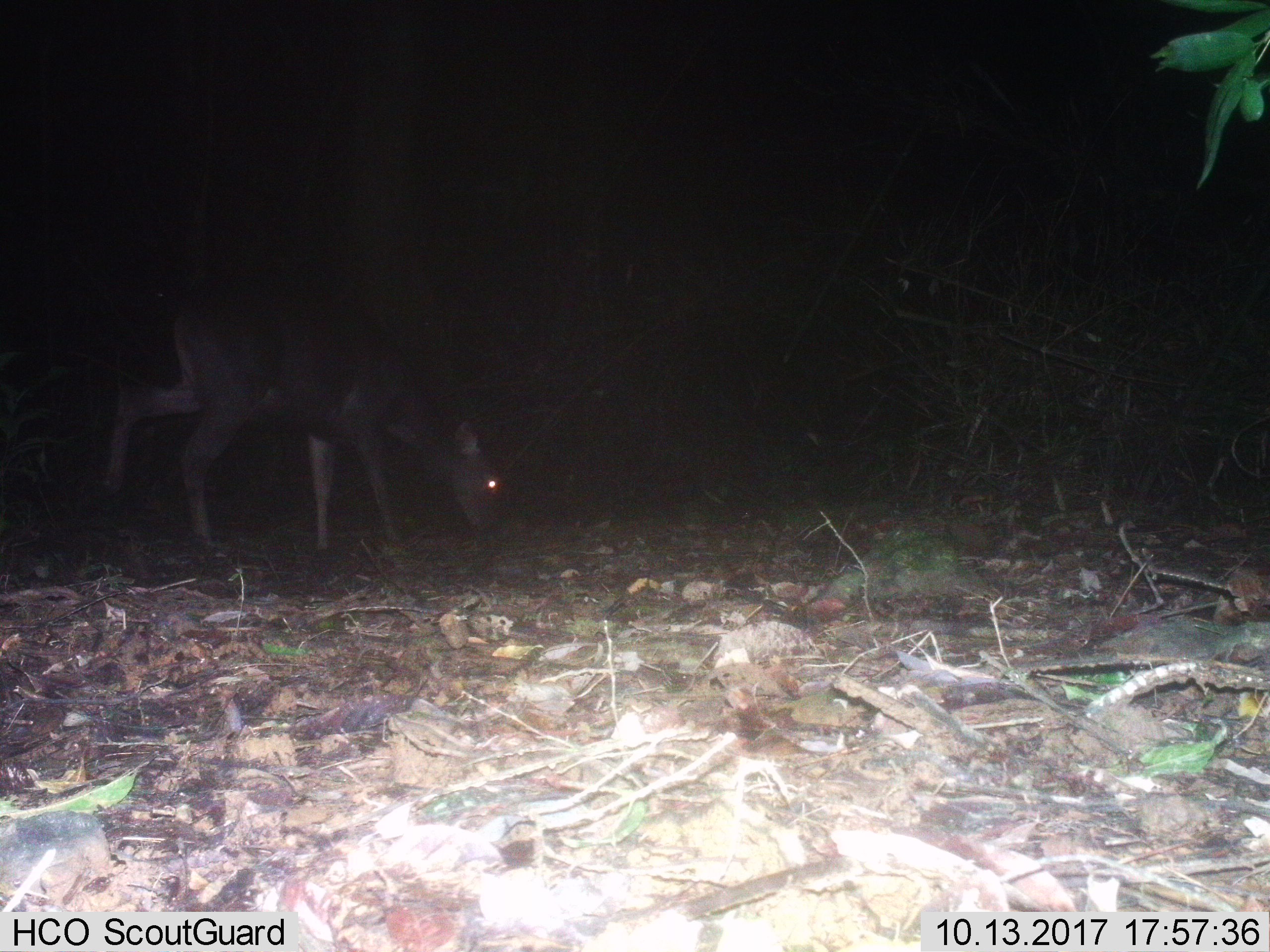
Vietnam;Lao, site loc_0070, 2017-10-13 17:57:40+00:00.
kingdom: Animalia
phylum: Chordata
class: Mammalia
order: Artiodactyla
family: Cervidae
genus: Rusa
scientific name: Rusa unicolor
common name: sambar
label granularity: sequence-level